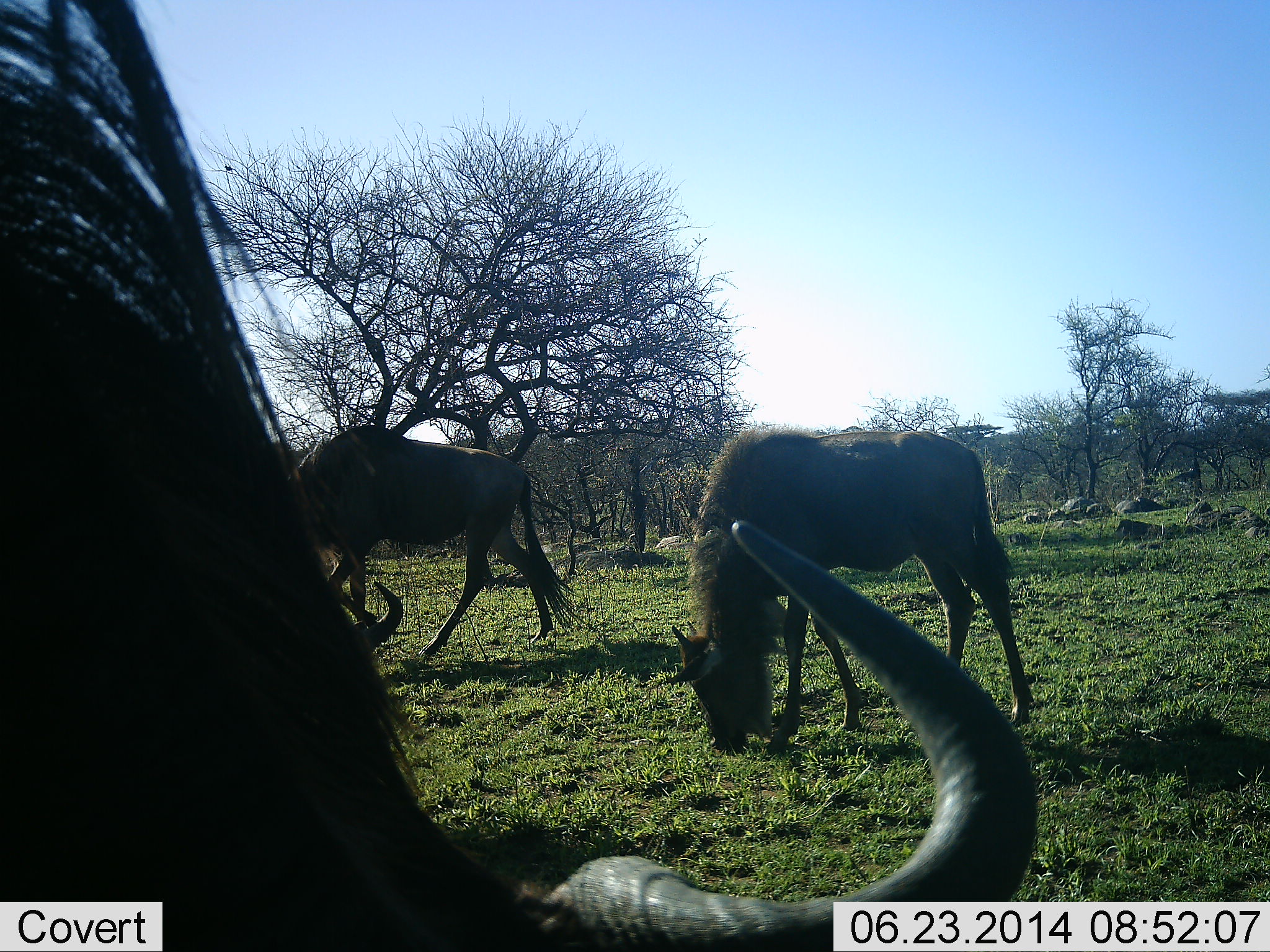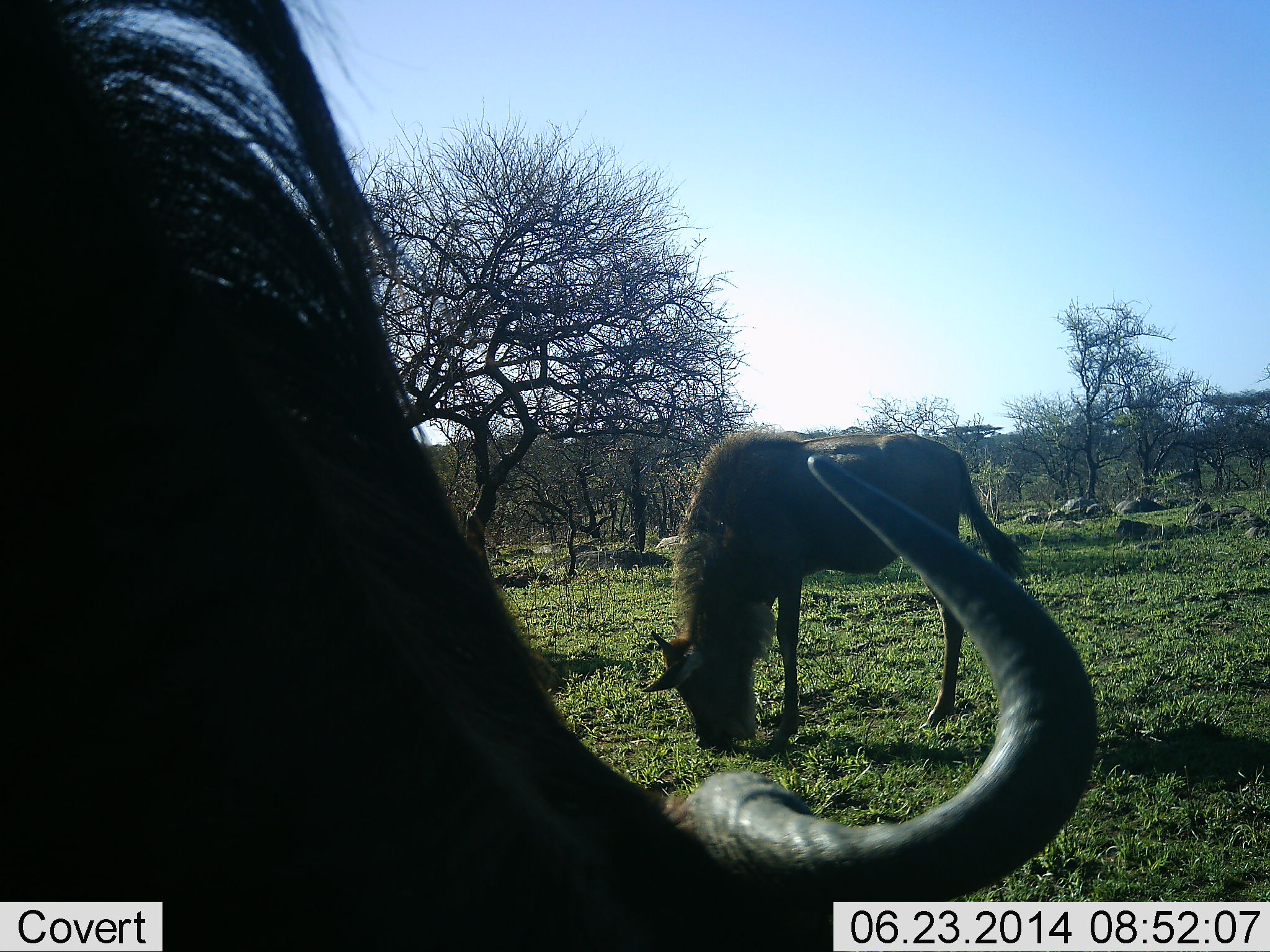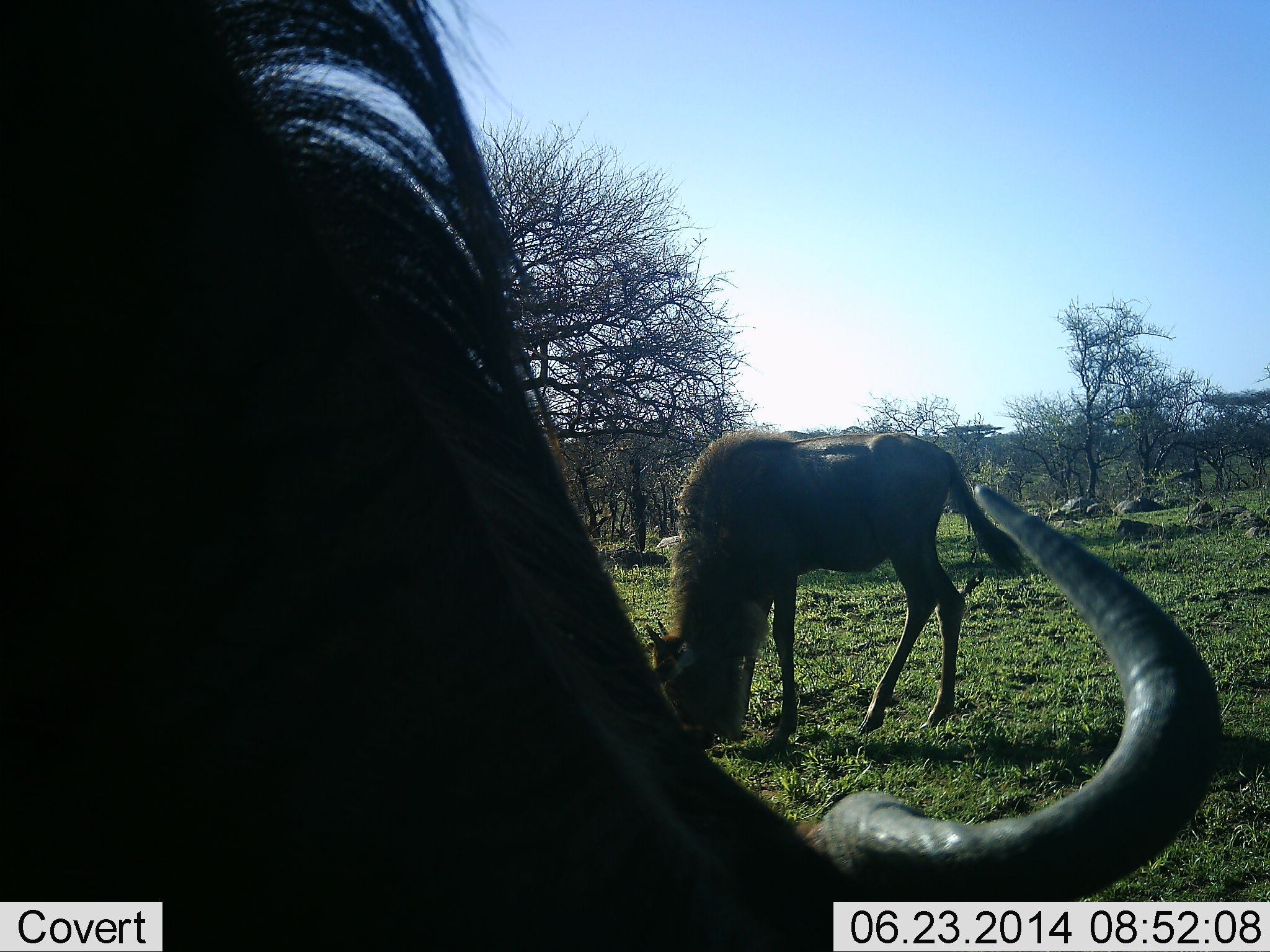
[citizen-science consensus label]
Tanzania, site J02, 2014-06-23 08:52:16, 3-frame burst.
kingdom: Animalia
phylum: Chordata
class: Mammalia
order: Artiodactyla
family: Bovidae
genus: Connochaetes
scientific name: Connochaetes taurinus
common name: blue wildebeest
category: wildebeest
Wildebeest (blue wildebeest) (Connochaetes taurinus), count 3. Behavior (volunteer vote fractions): standing 20%, resting 0%, moving 40%, interacting 0%. Young present (vote fraction): 10%. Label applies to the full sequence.